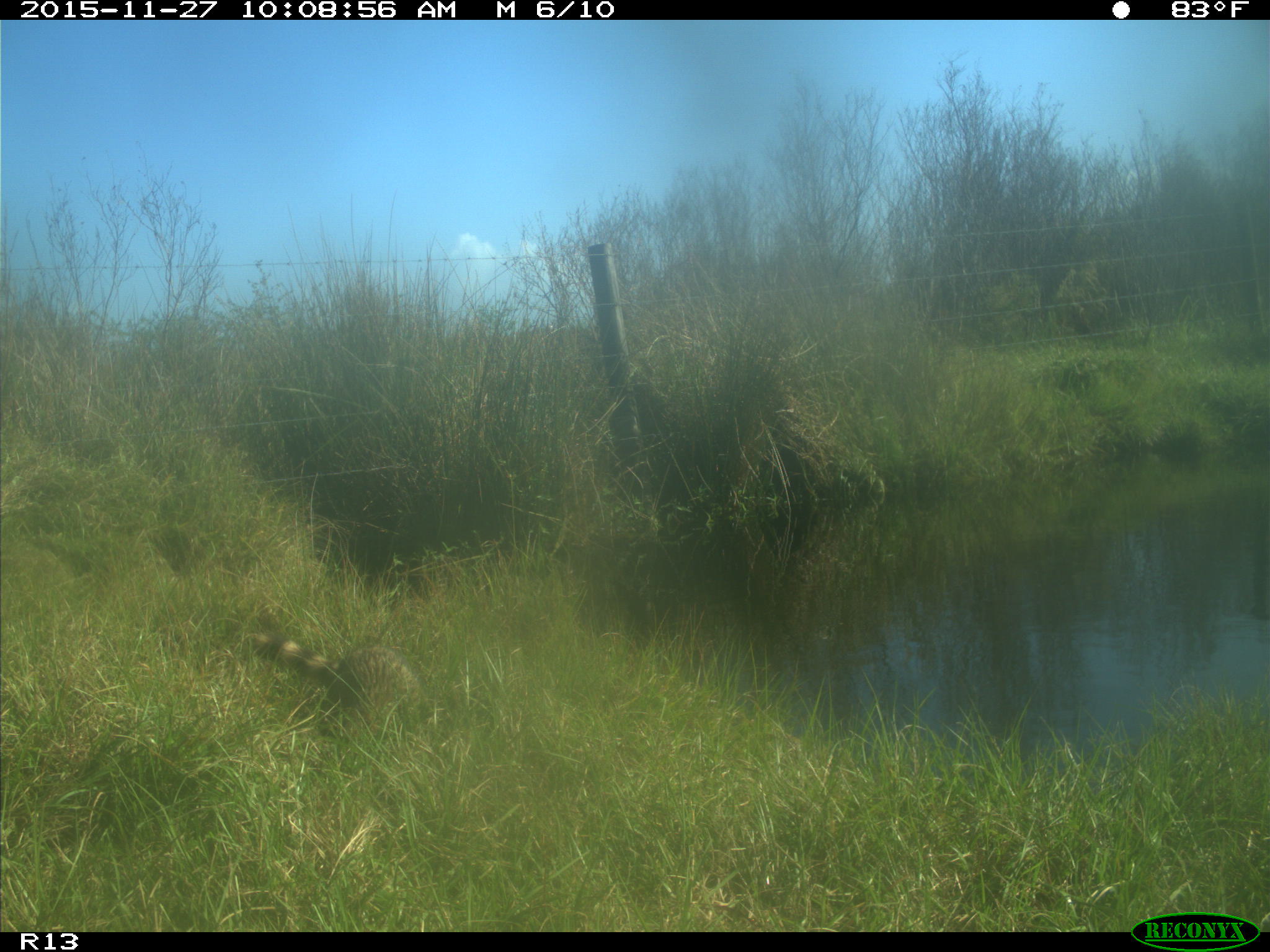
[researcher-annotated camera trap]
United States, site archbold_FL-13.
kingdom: Animalia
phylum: Chordata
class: Mammalia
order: Carnivora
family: Procyonidae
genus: Procyon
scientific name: Procyon lotor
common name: common raccoon